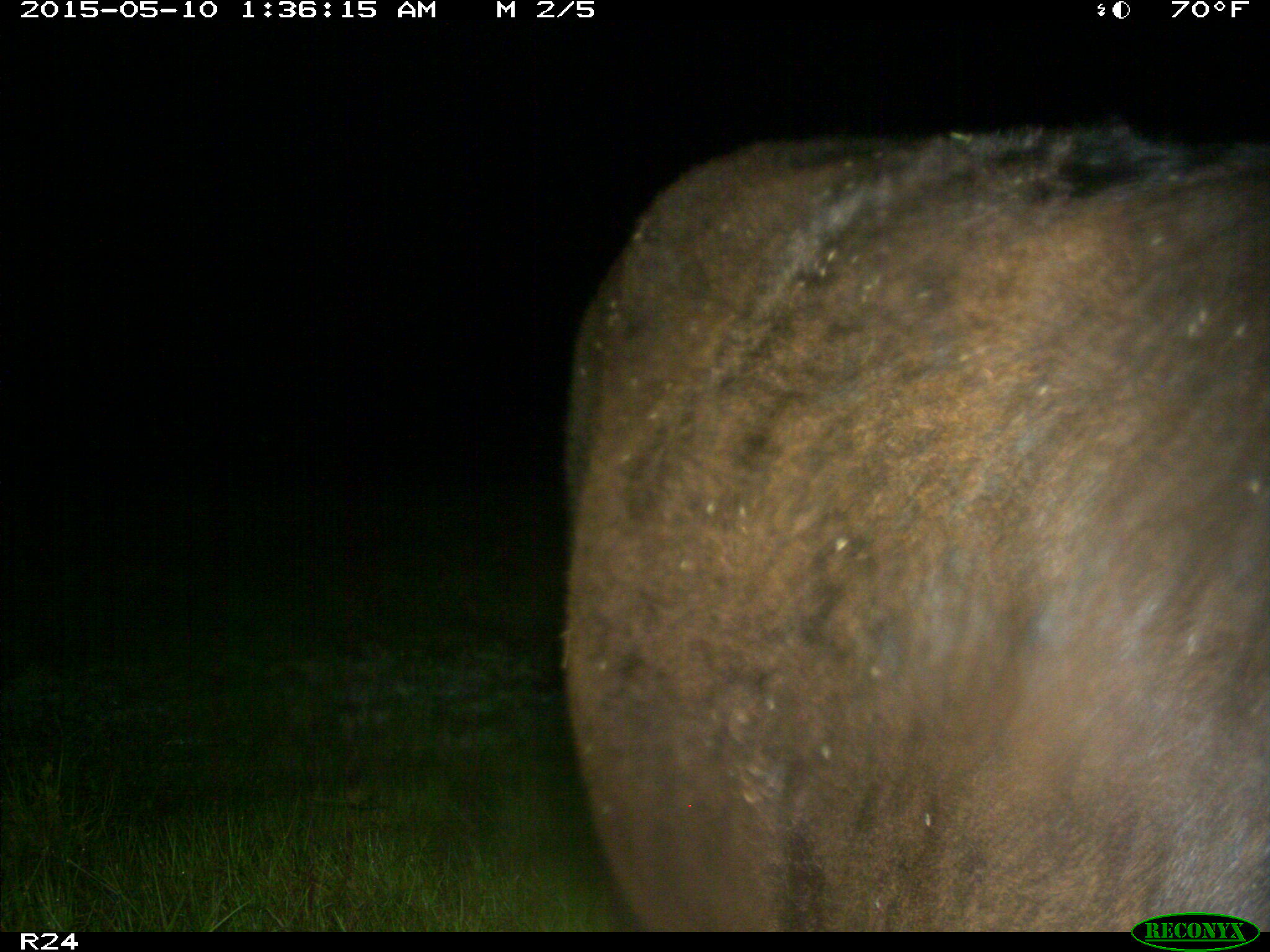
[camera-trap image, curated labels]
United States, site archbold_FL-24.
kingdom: Animalia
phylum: Chordata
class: Mammalia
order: Artiodactyla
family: Bovidae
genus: Bos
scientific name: Bos taurus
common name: domestic cow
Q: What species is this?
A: Bos taurus (domestic cow).